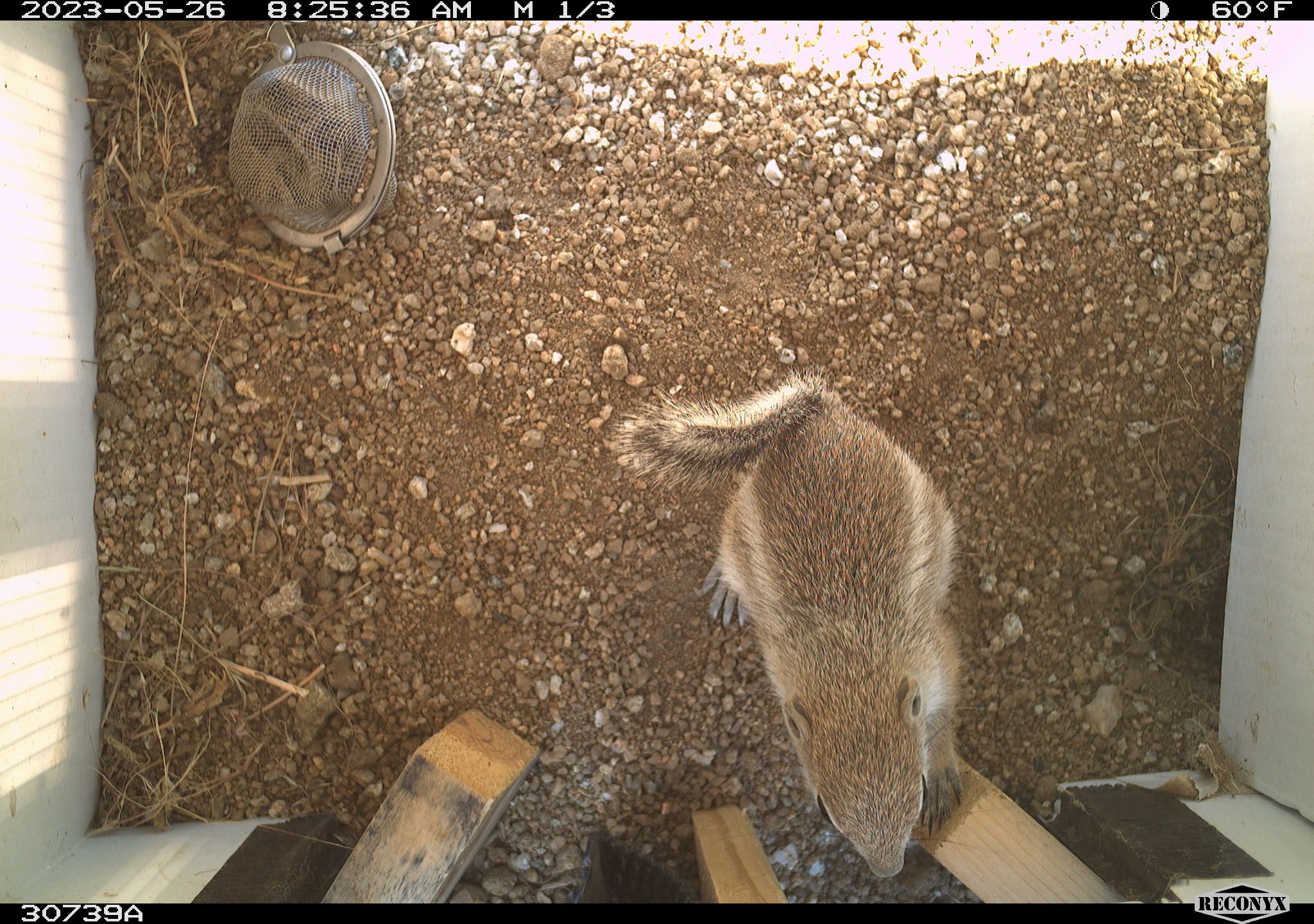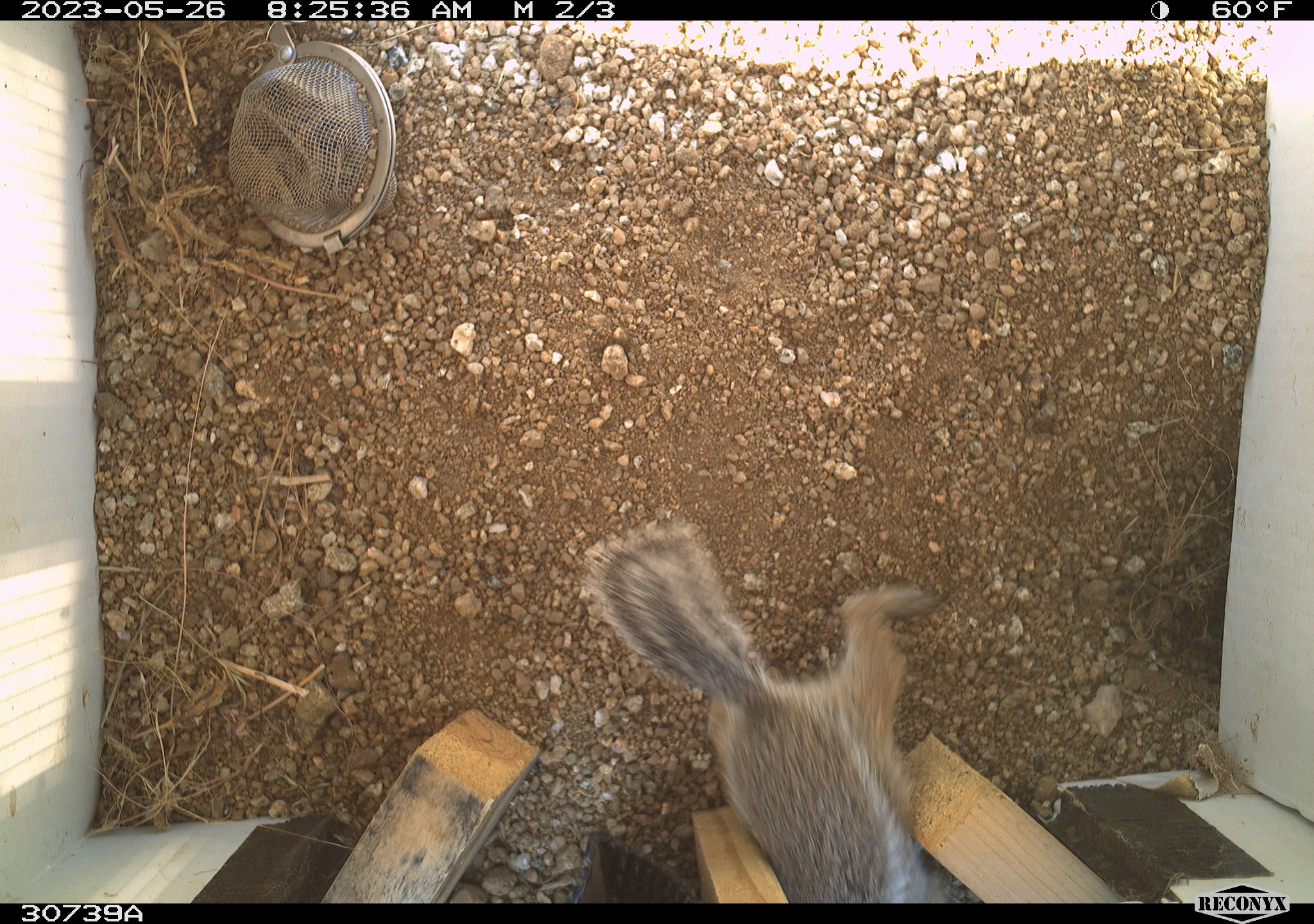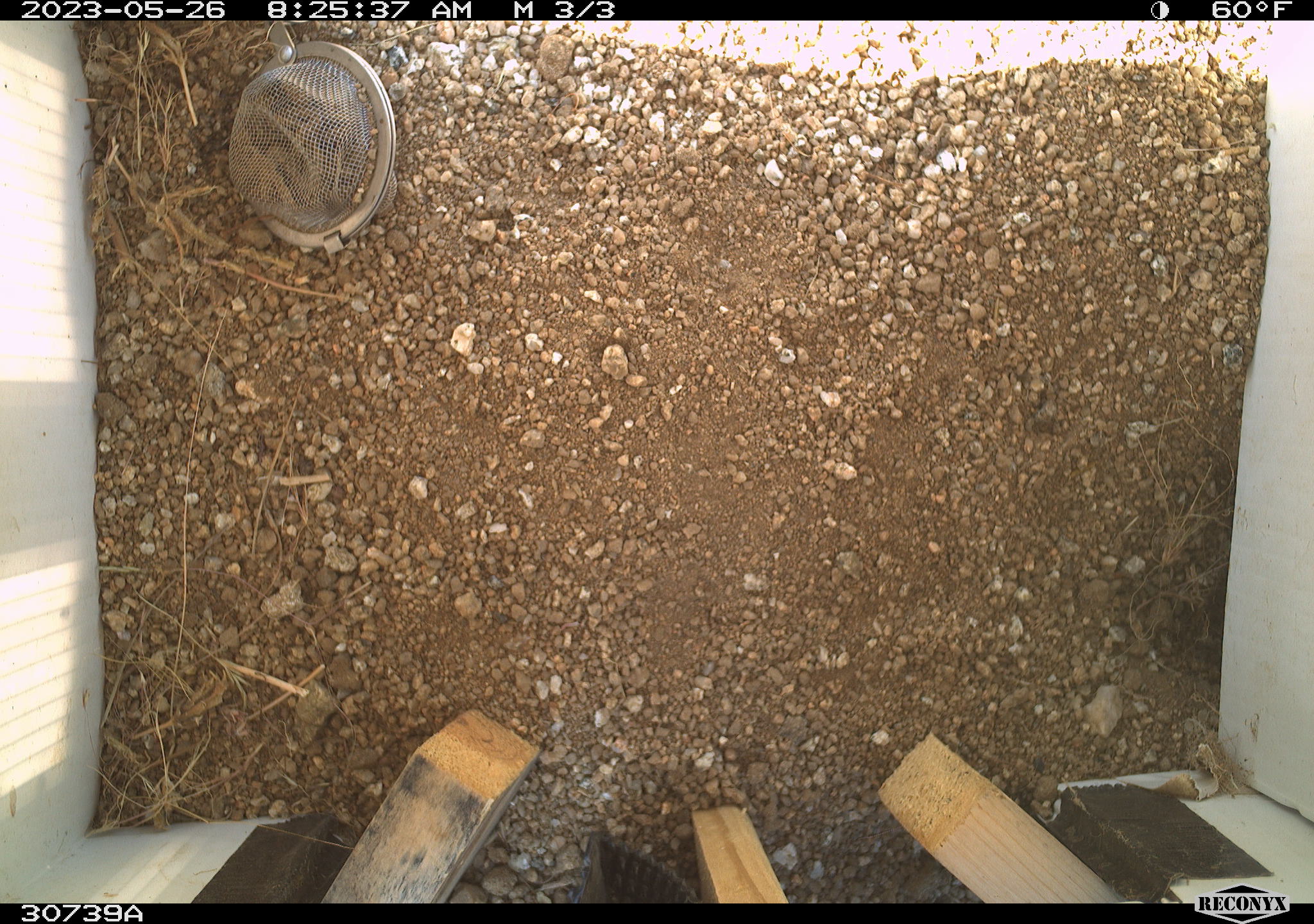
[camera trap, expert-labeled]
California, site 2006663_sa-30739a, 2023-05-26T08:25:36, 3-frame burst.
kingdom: Animalia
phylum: Chordata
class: Mammalia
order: Rodentia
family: Sciuridae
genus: Ammospermophilus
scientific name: Ammospermophilus leucurus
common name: white-tailed antelope squirrel